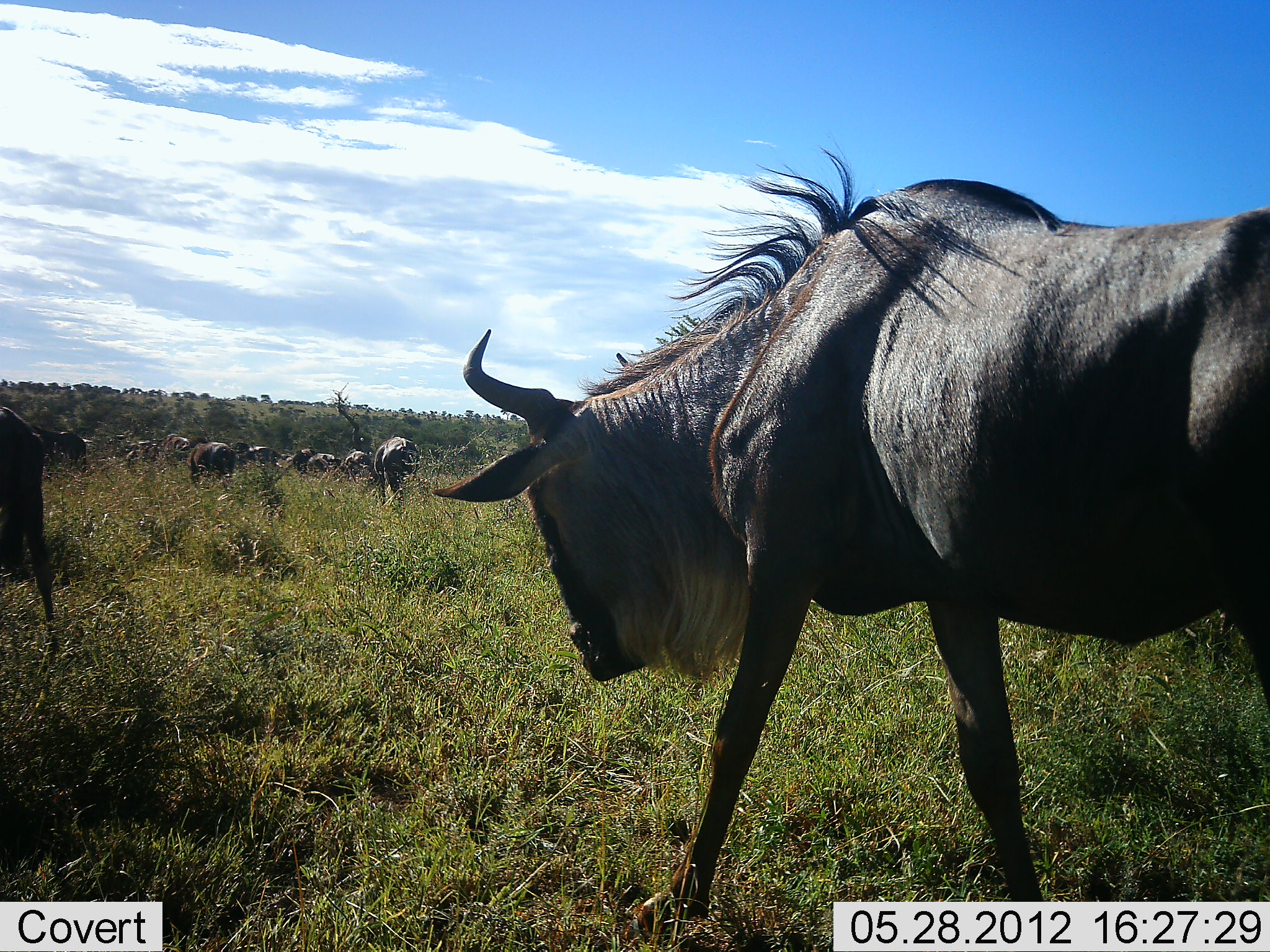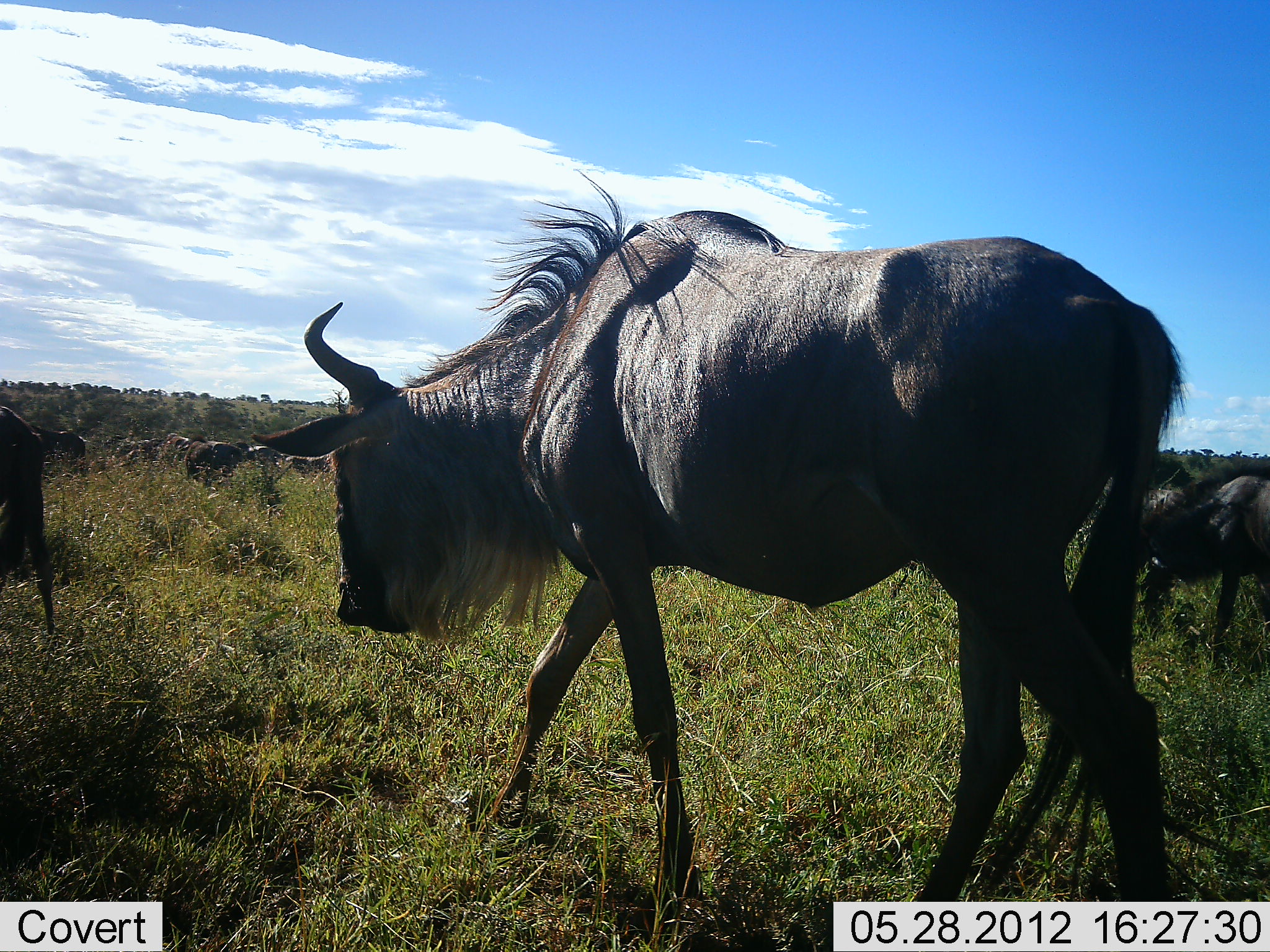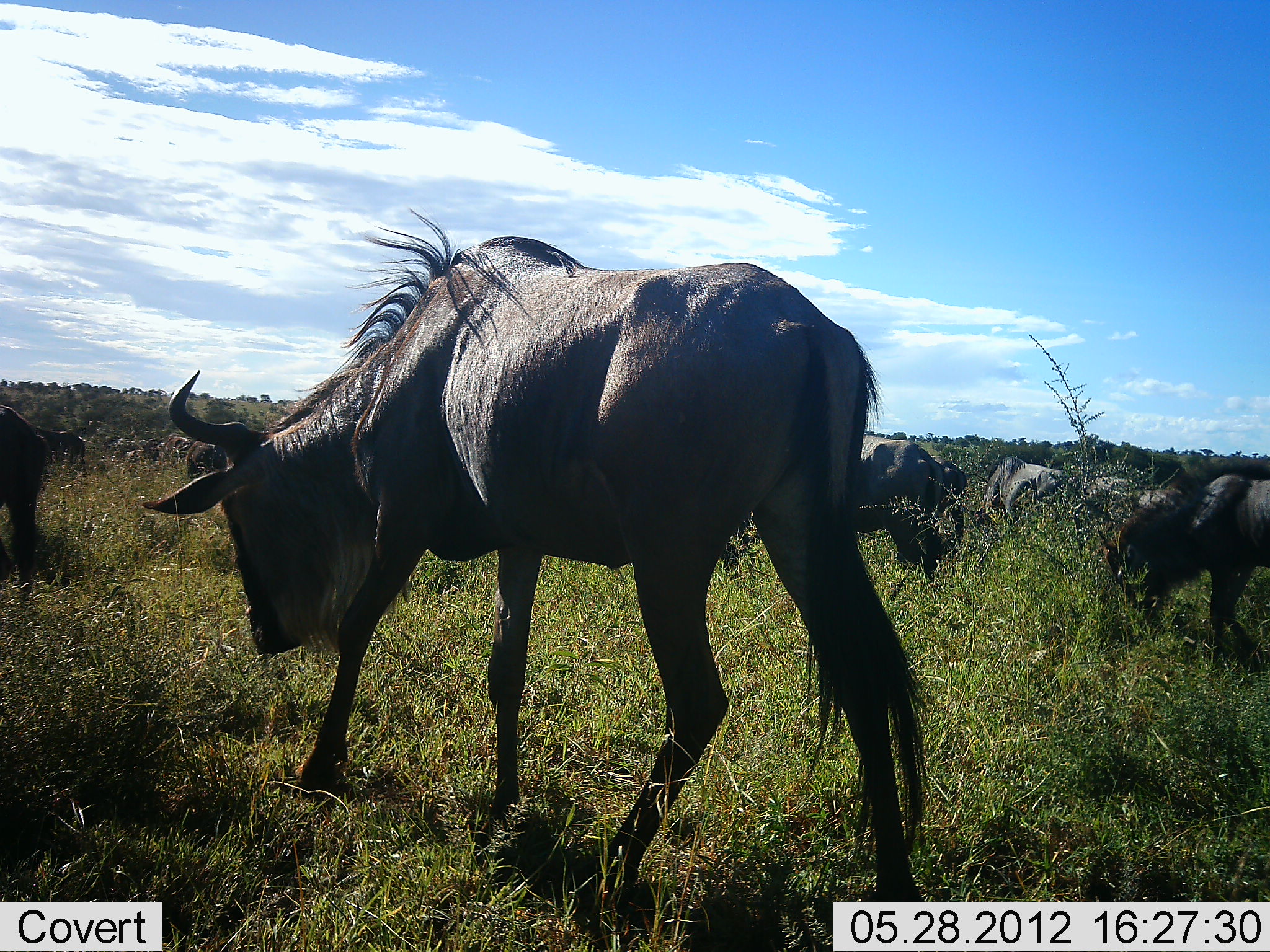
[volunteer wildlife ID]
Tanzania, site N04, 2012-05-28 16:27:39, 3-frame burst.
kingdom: Animalia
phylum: Chordata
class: Mammalia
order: Artiodactyla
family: Bovidae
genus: Connochaetes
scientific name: Connochaetes taurinus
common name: blue wildebeest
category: wildebeest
Wildebeest (blue wildebeest) (Connochaetes taurinus), count 11-50. Behavior (volunteer vote fractions): standing 40%, resting 0%, moving 90%, interacting 0%. Young present (vote fraction): 0%. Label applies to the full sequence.